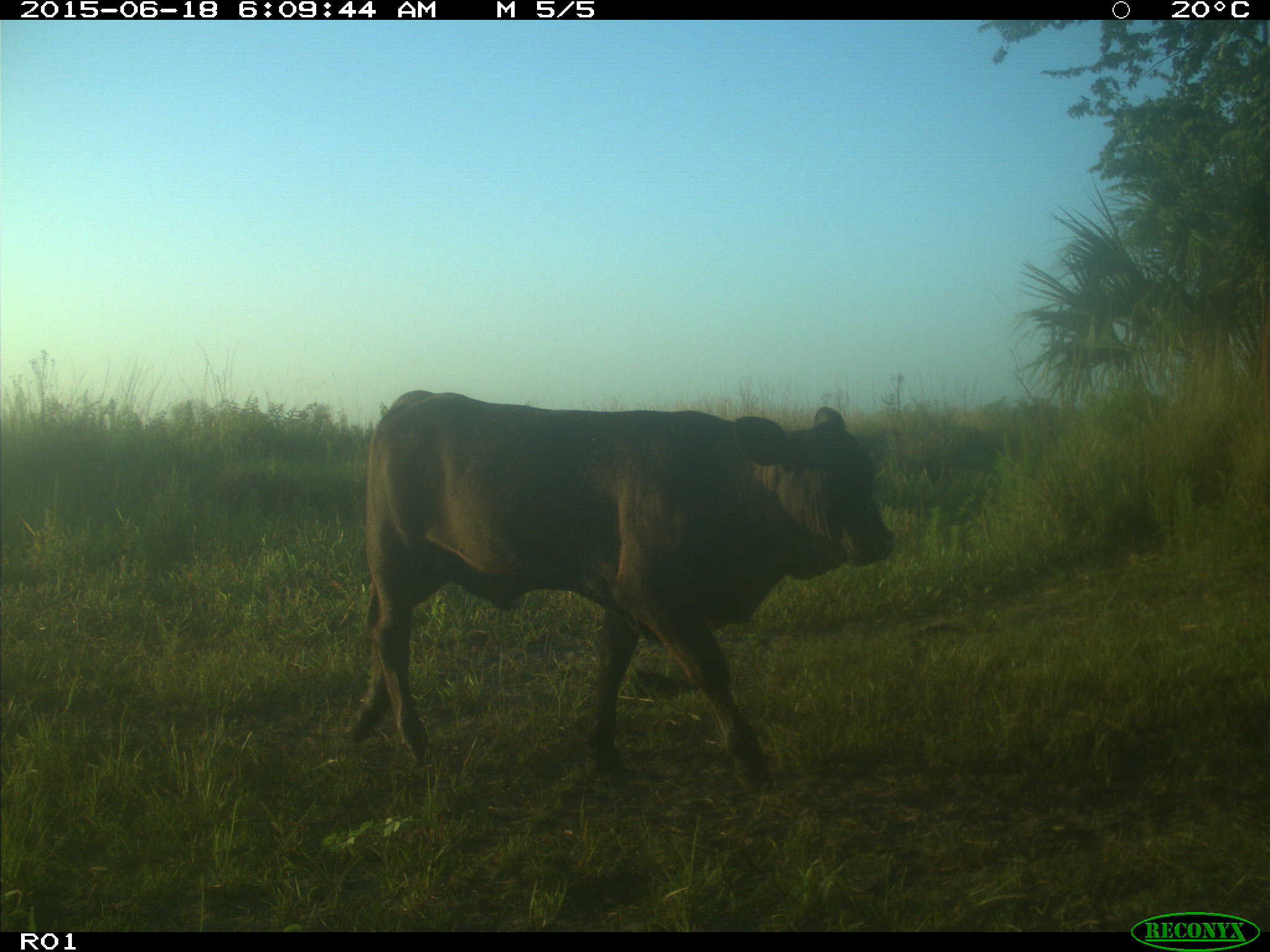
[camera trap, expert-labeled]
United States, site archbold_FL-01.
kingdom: Animalia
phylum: Chordata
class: Mammalia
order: Artiodactyla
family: Bovidae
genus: Bos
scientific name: Bos taurus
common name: domestic cow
Bos taurus (domestic cow).